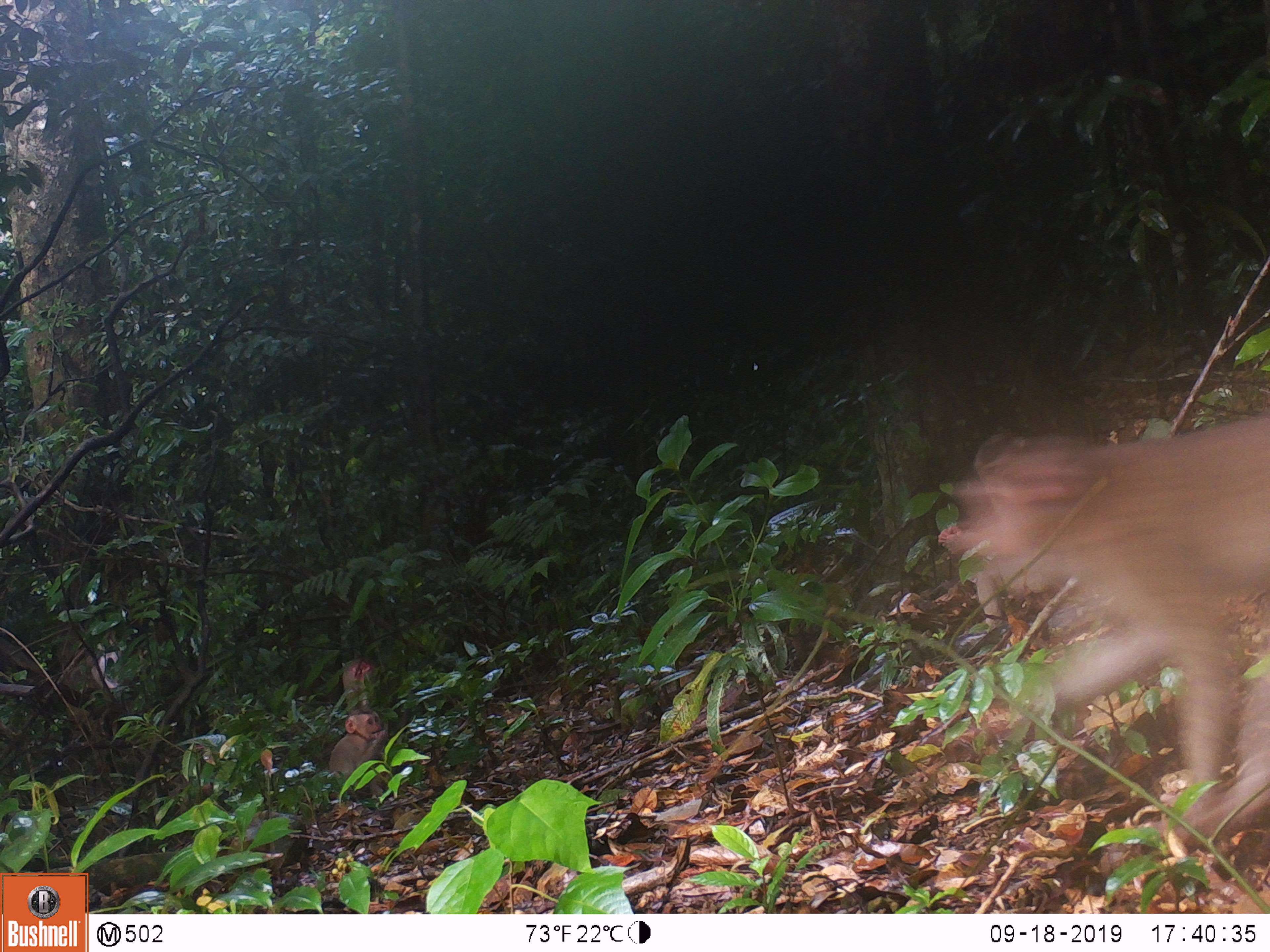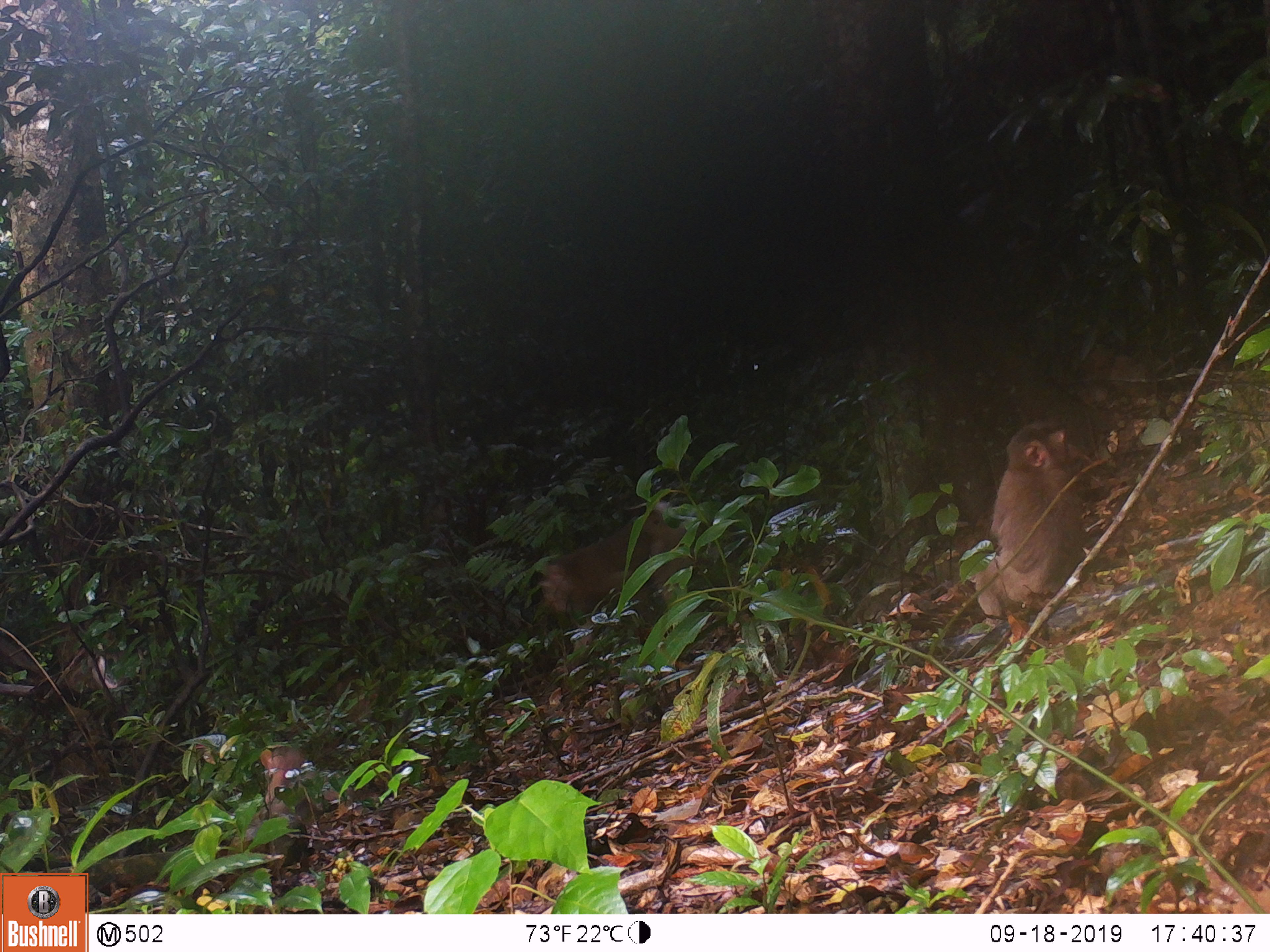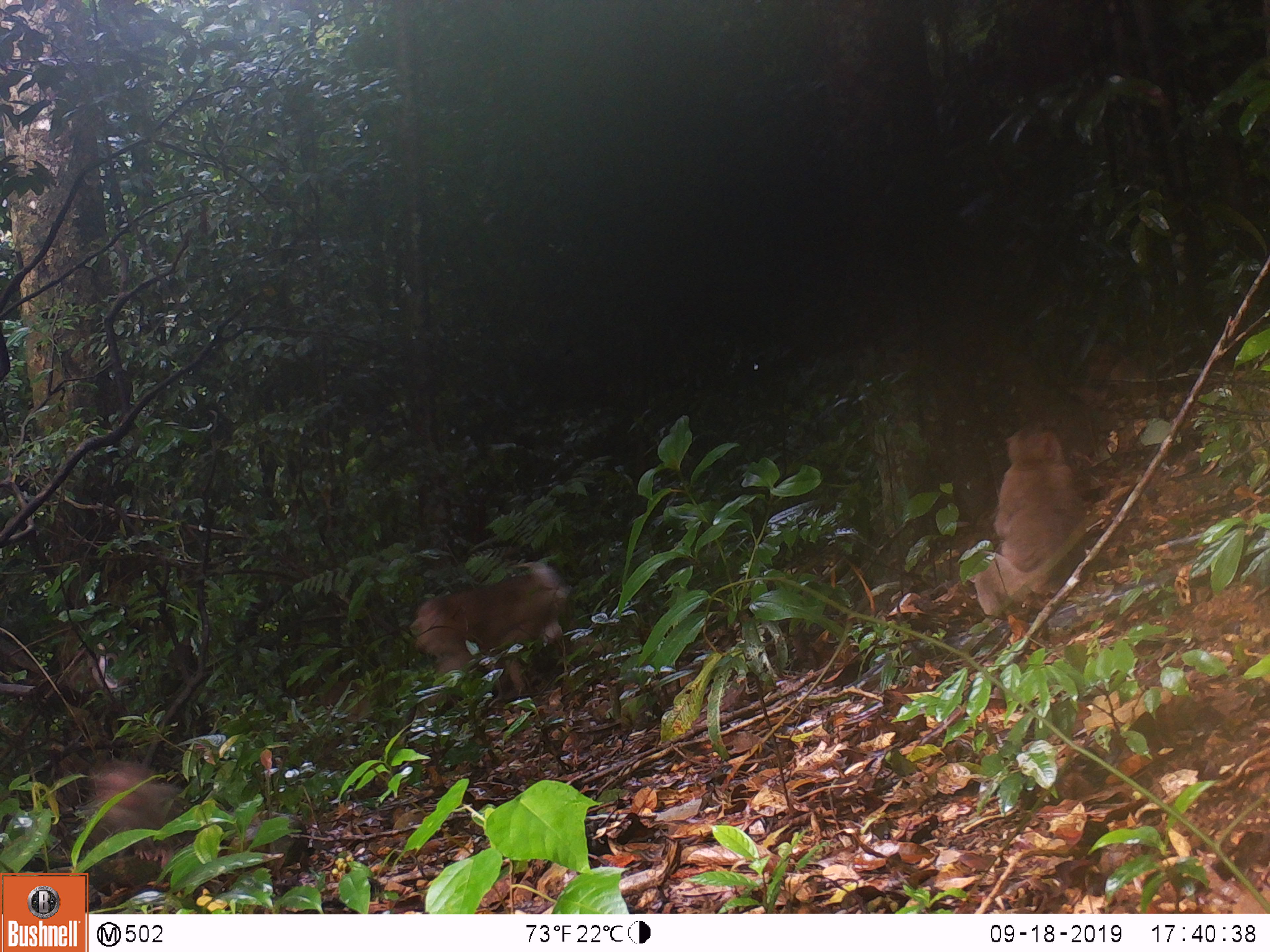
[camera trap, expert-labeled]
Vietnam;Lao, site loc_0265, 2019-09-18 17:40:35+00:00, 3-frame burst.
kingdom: Animalia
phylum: Chordata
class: Mammalia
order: Primates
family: Cercopithecidae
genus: Macaca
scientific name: Macaca nemestrina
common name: pig-tailed macaque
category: pig tailed macaque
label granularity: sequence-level